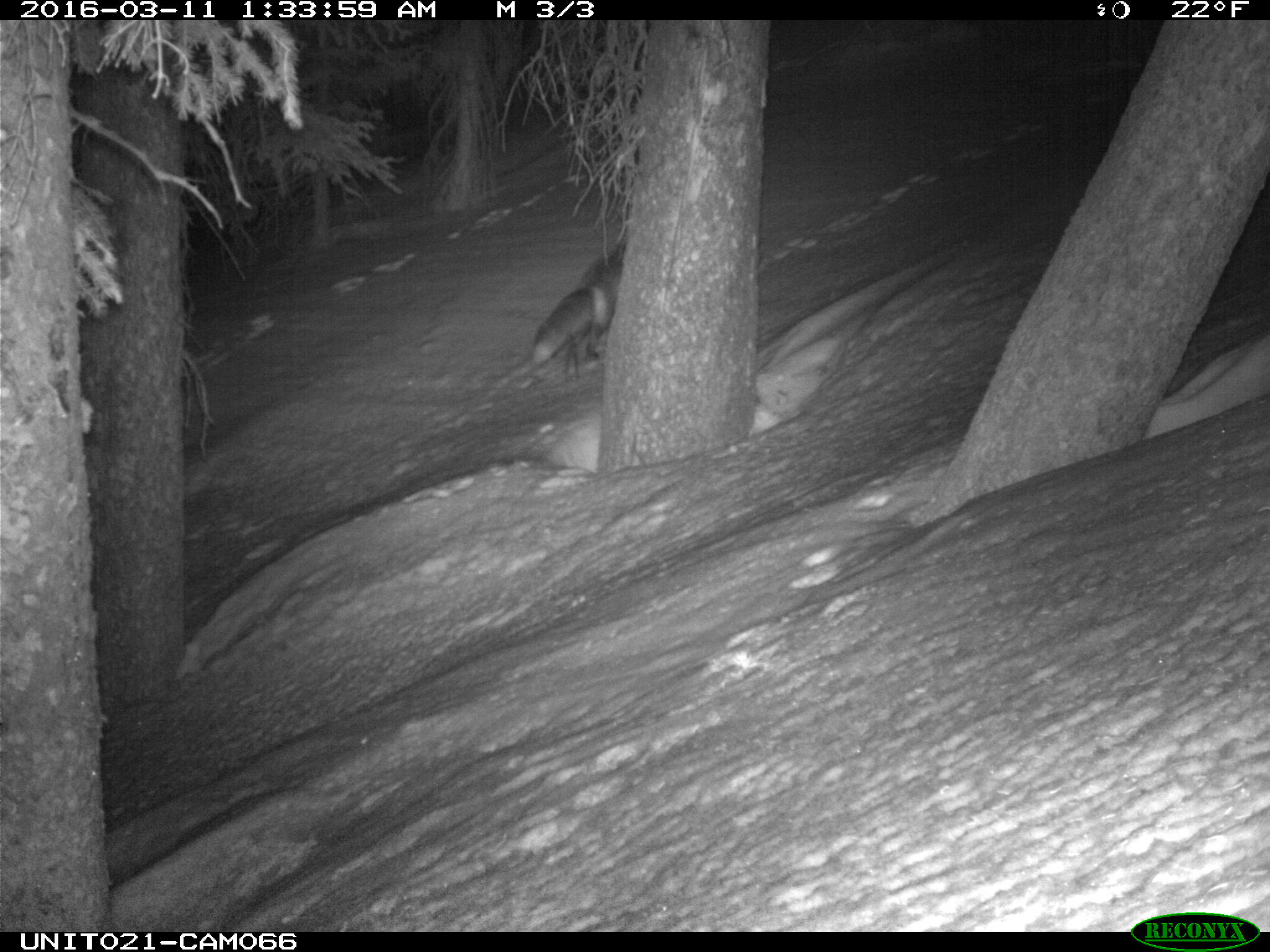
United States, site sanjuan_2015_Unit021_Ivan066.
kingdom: Animalia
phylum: Chordata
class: Mammalia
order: Carnivora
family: Canidae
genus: Vulpes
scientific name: Vulpes vulpes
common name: red fox